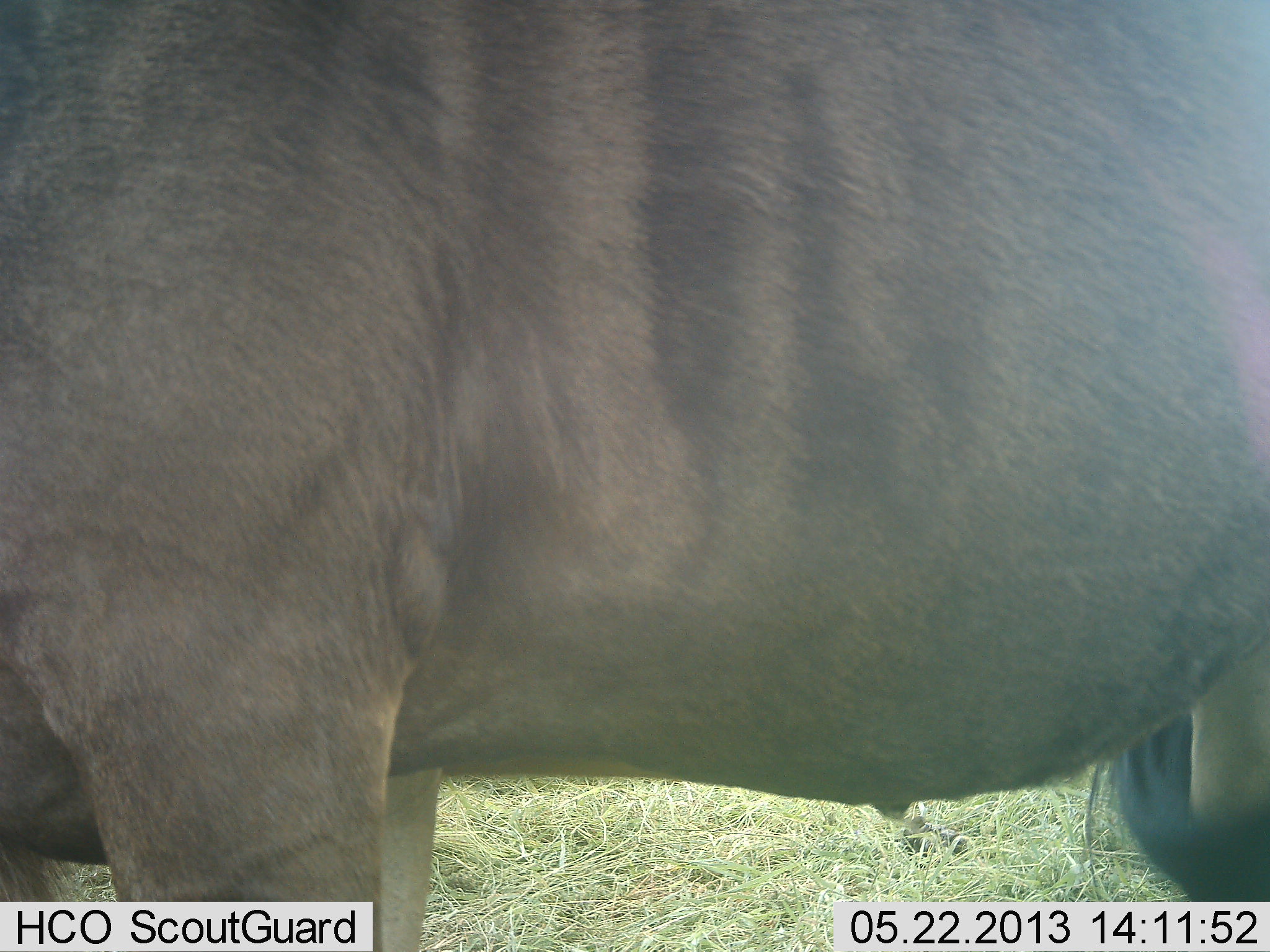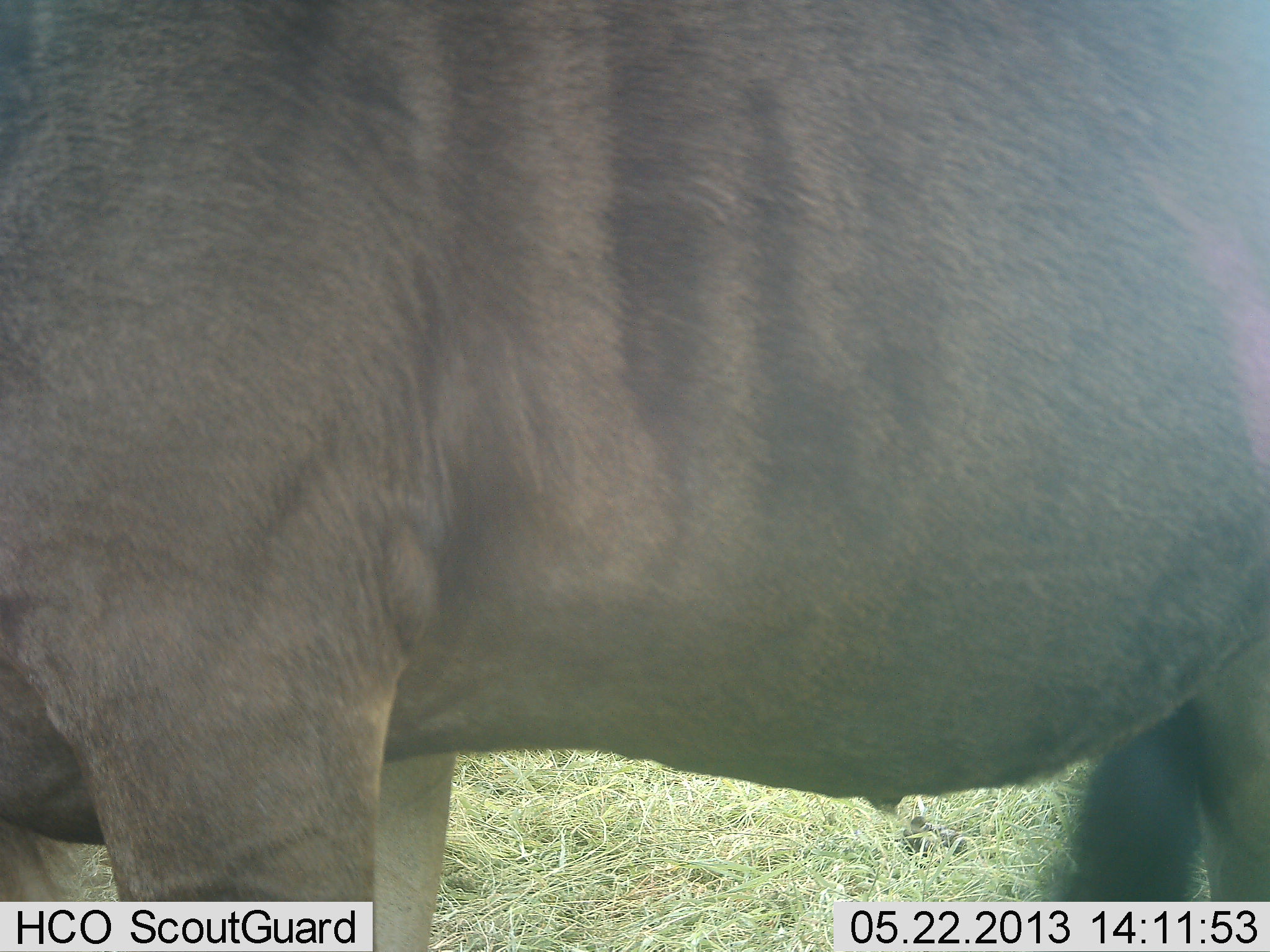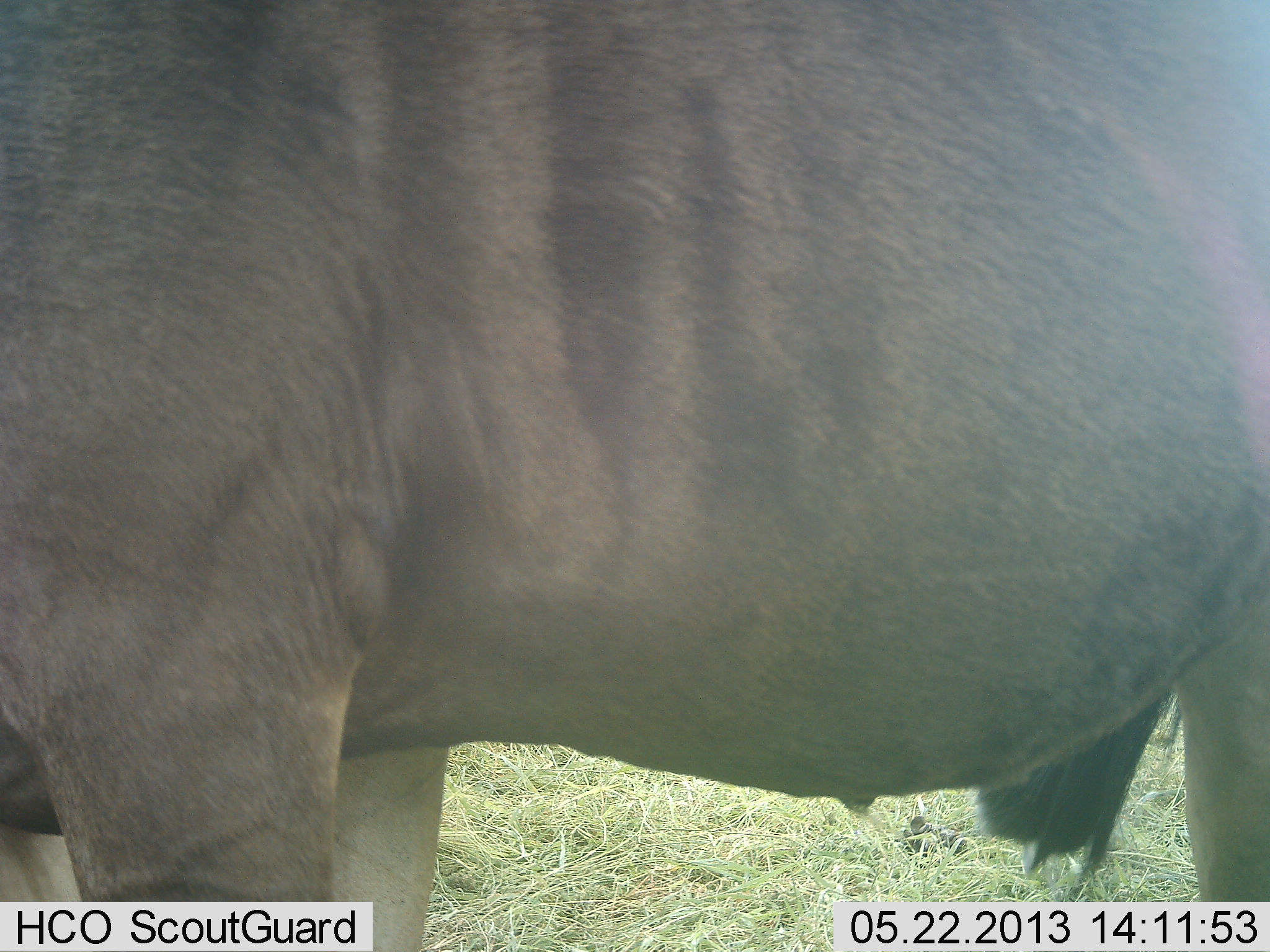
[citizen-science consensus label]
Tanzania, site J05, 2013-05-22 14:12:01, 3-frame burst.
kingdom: Animalia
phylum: Chordata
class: Mammalia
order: Artiodactyla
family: Bovidae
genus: Connochaetes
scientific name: Connochaetes taurinus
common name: blue wildebeest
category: wildebeest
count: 1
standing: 100%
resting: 0%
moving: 0%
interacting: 0%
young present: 0%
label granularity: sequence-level